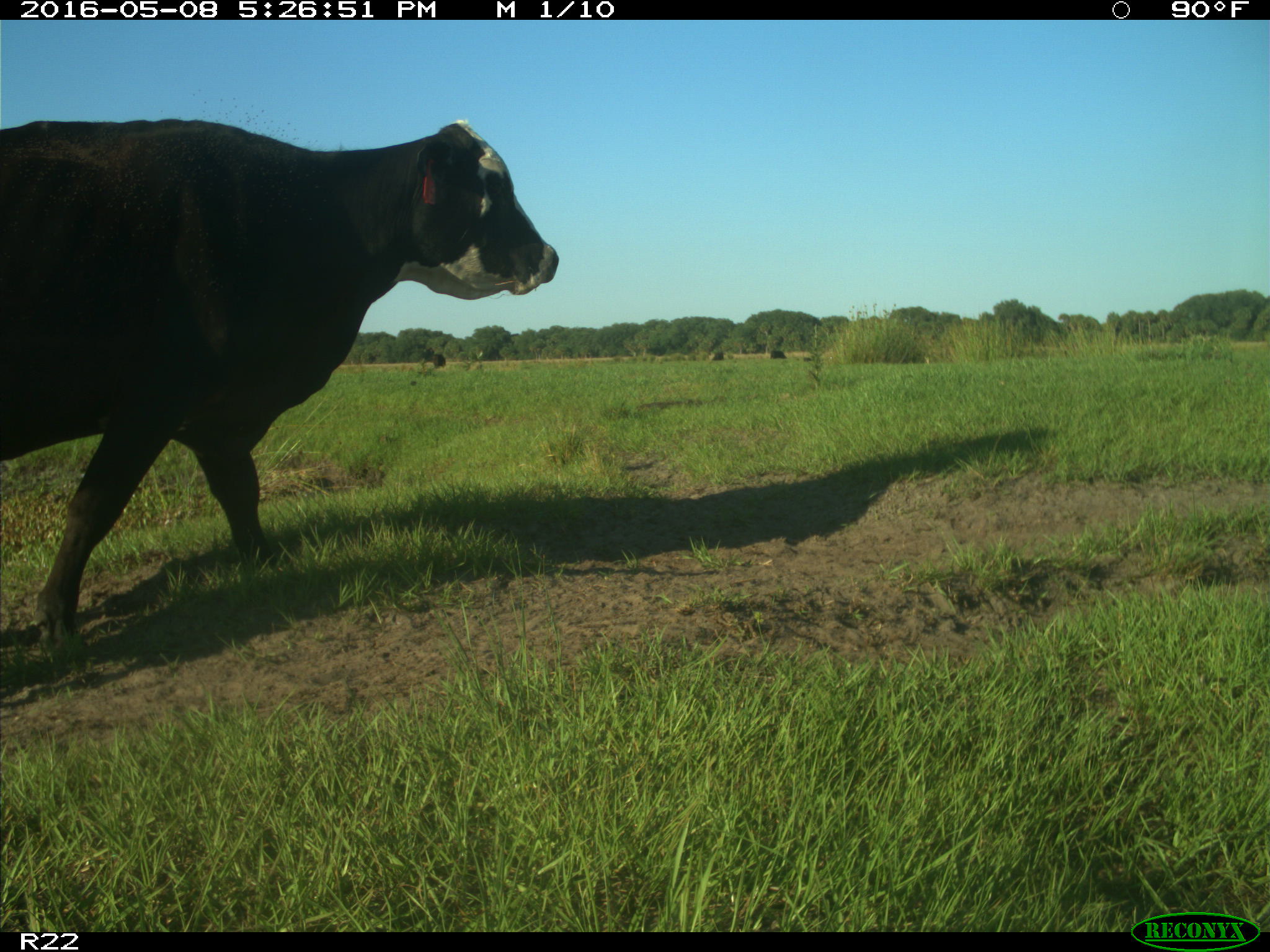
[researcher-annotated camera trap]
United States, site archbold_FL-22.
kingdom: Animalia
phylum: Chordata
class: Mammalia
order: Artiodactyla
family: Bovidae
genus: Bos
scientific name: Bos taurus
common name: domestic cow